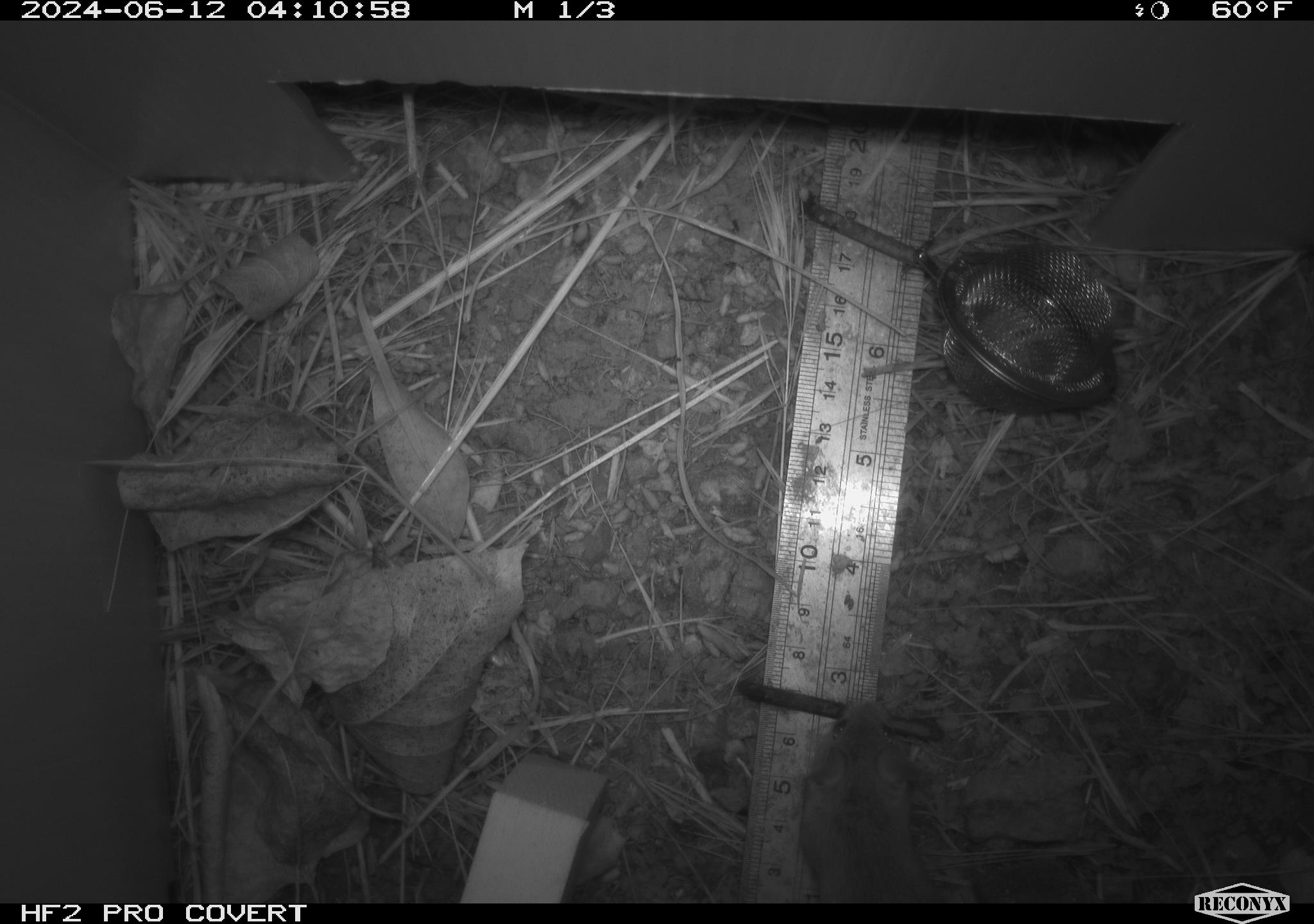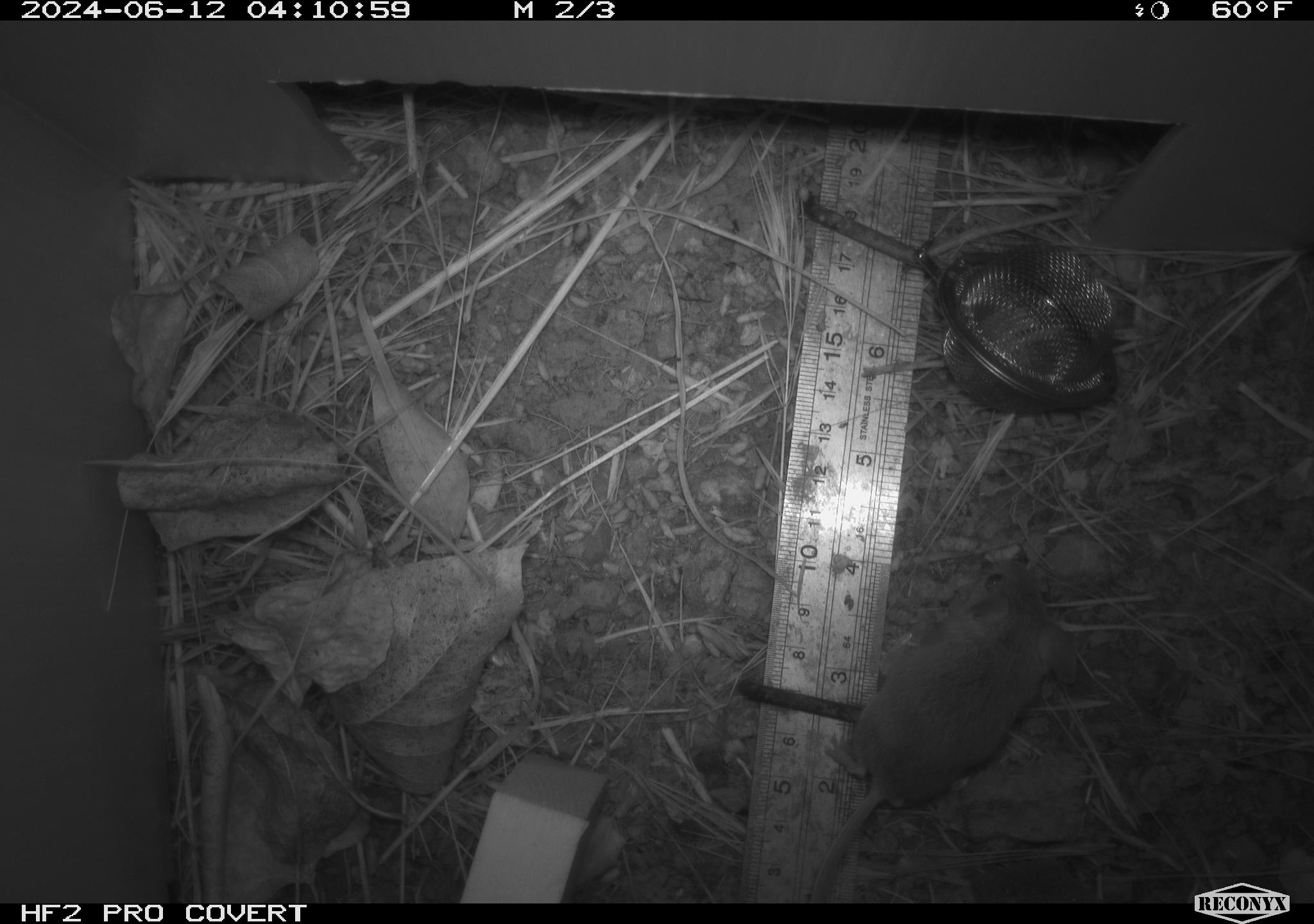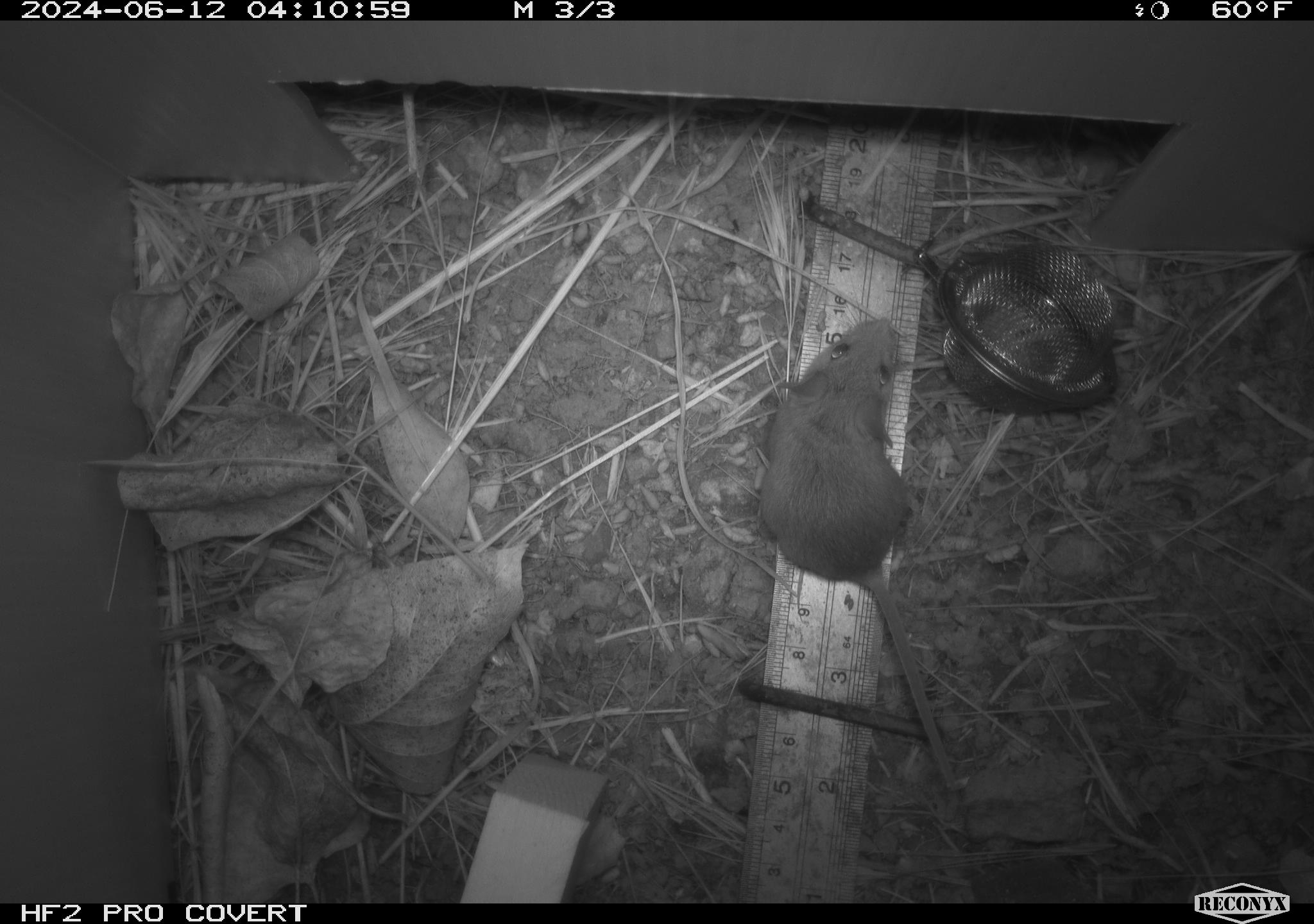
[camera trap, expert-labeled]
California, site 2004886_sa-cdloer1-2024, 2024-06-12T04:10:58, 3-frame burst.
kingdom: Animalia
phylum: Chordata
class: Mammalia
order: Rodentia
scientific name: Rodentia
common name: mouse species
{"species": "mouse species (Rodentia)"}